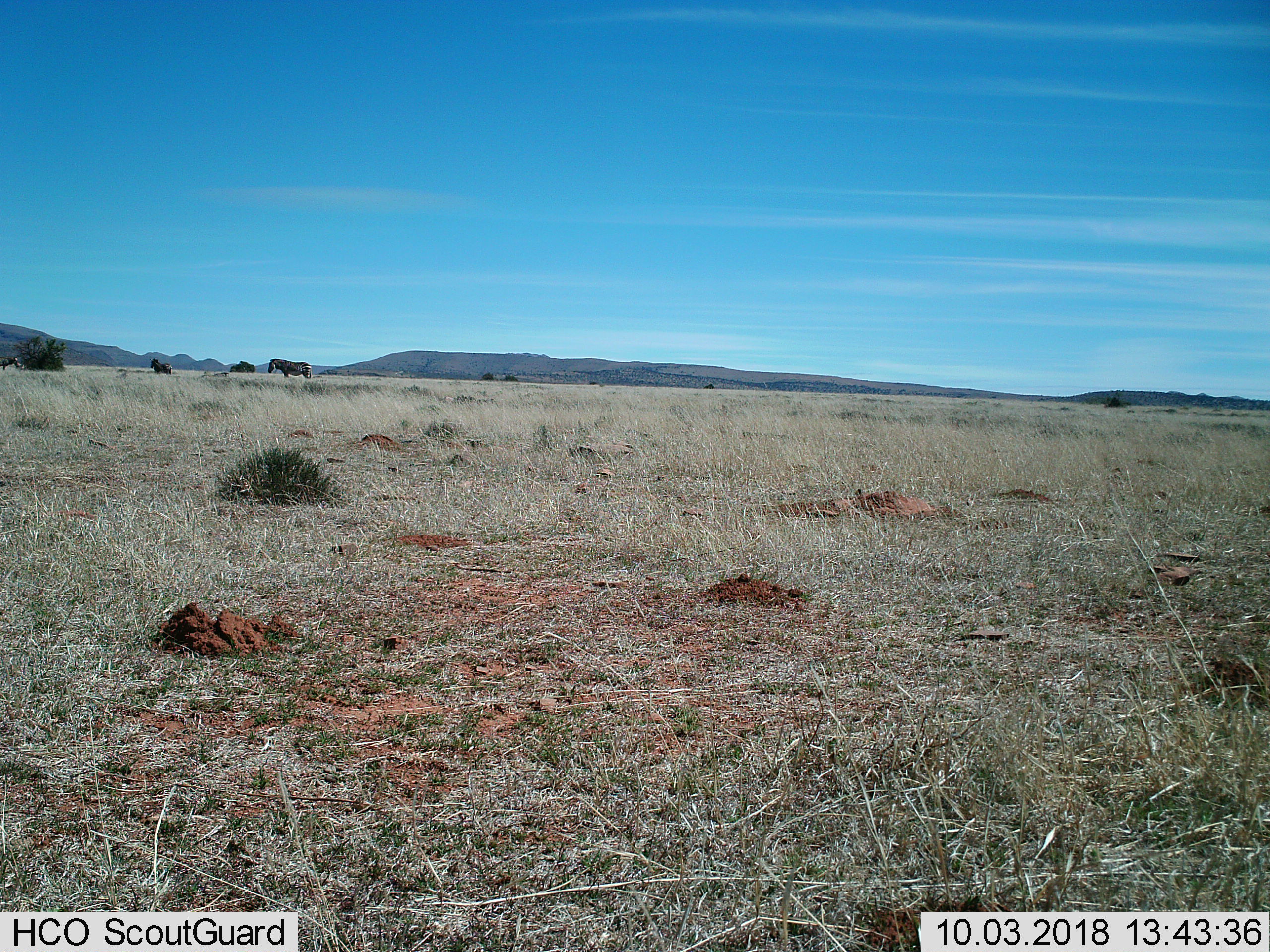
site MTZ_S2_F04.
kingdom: Animalia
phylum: Chordata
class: Mammalia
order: Perissodactyla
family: Equidae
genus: Equus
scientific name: Equus zebra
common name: mountain zebra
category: zebramountain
Zebramountain (mountain zebra) (Equus zebra), count 3. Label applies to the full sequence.